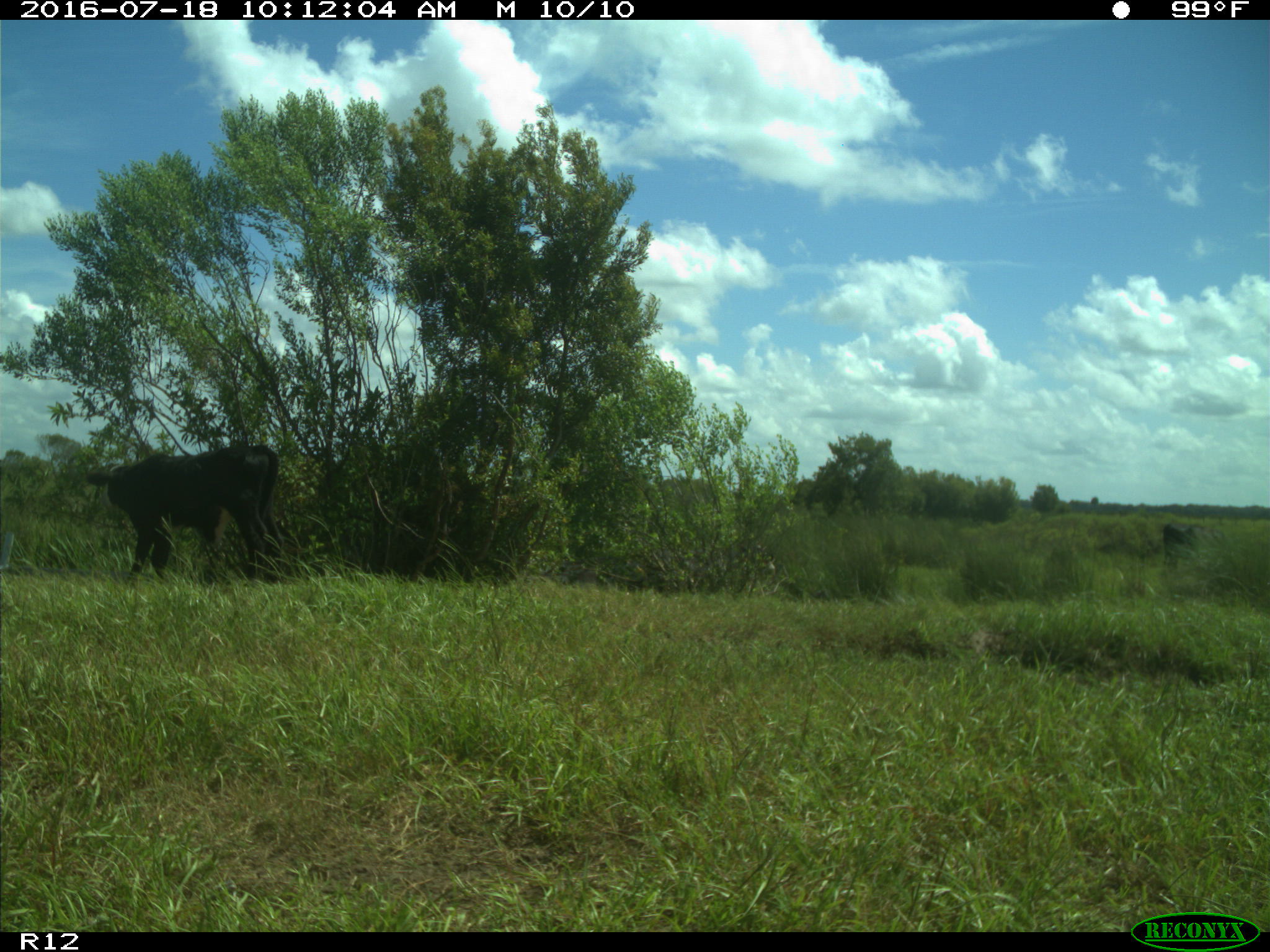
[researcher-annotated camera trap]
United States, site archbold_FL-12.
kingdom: Animalia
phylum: Chordata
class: Mammalia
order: Artiodactyla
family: Bovidae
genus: Bos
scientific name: Bos taurus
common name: domestic cow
Bos taurus (domestic cow).